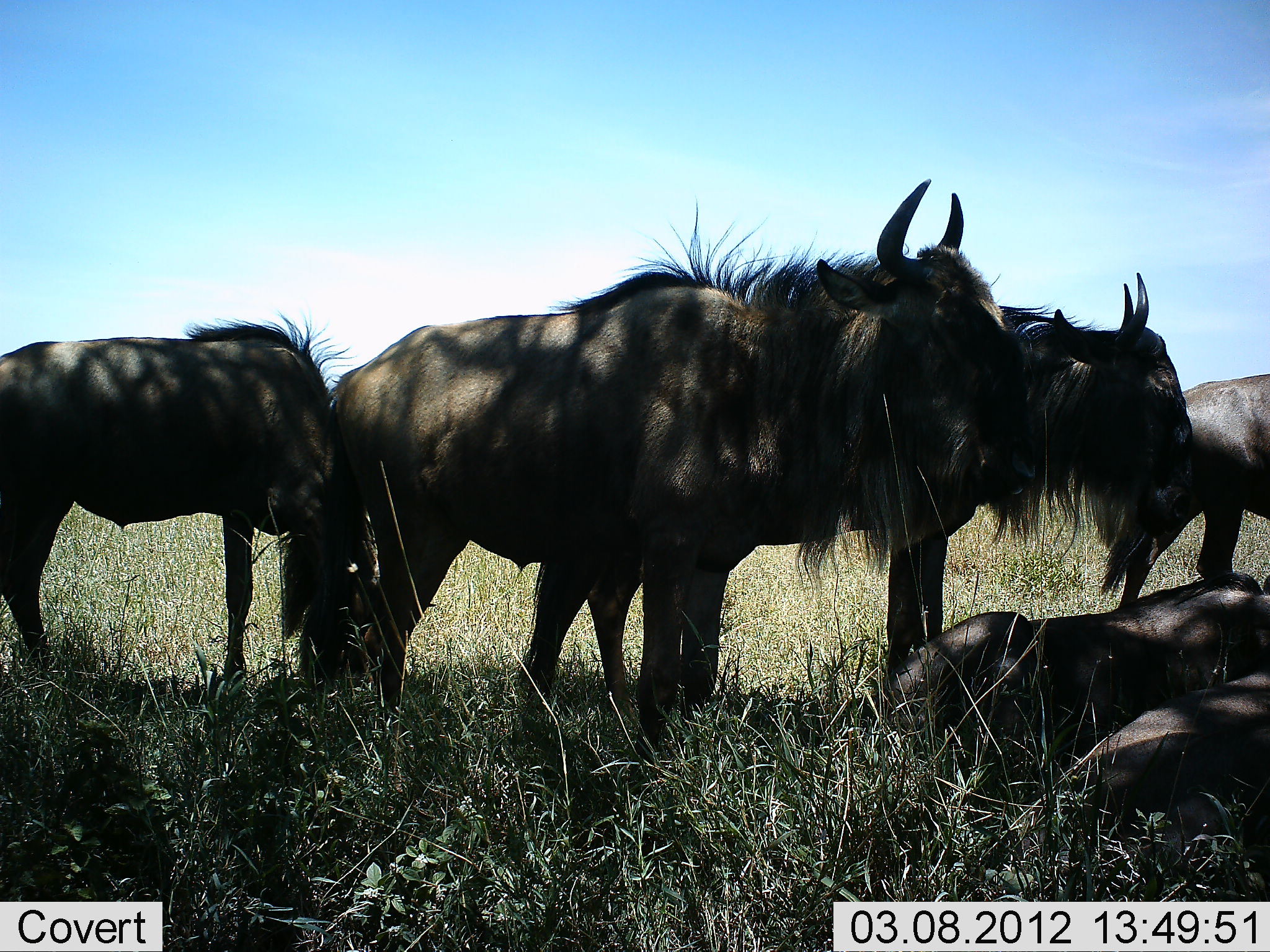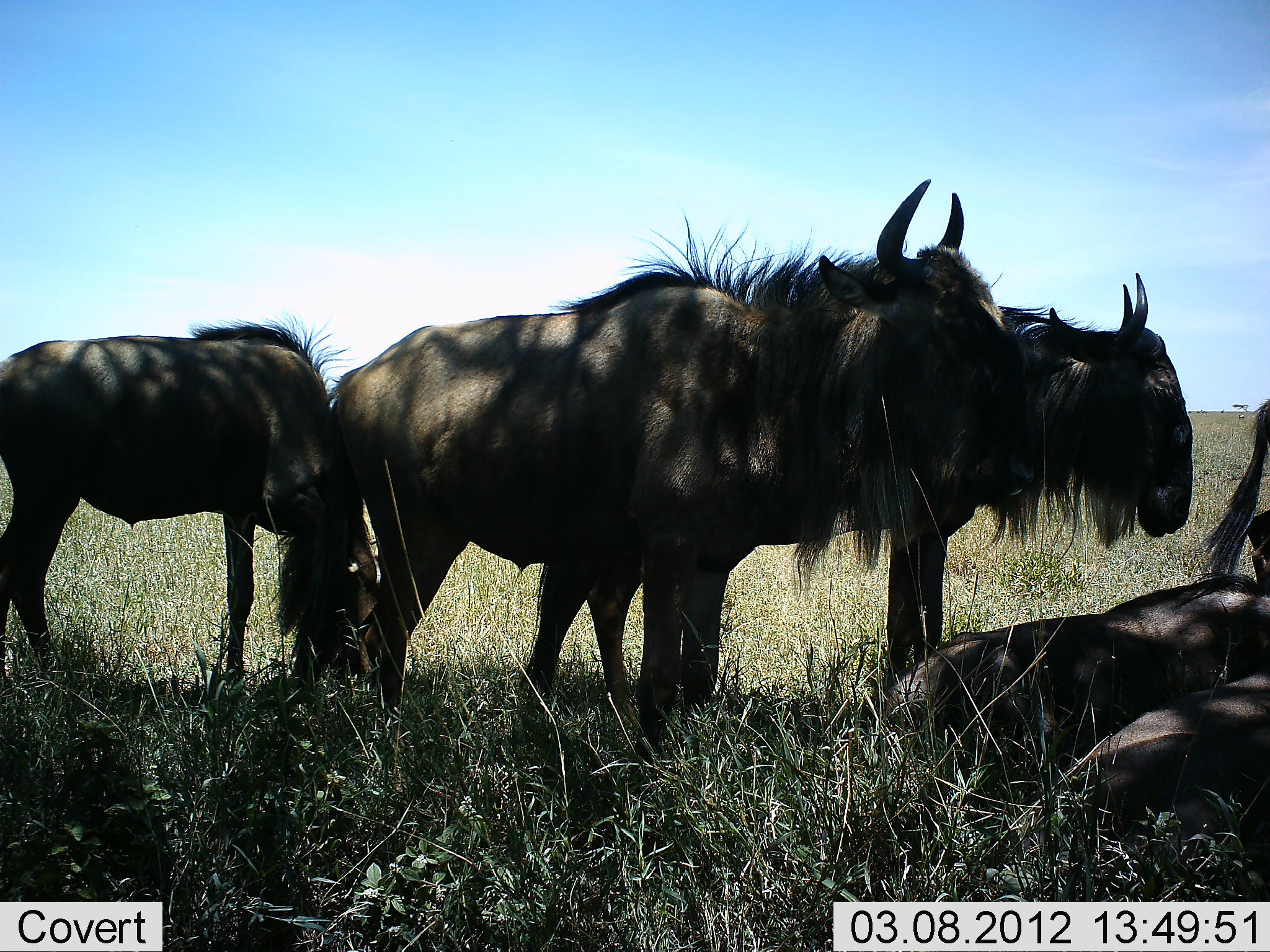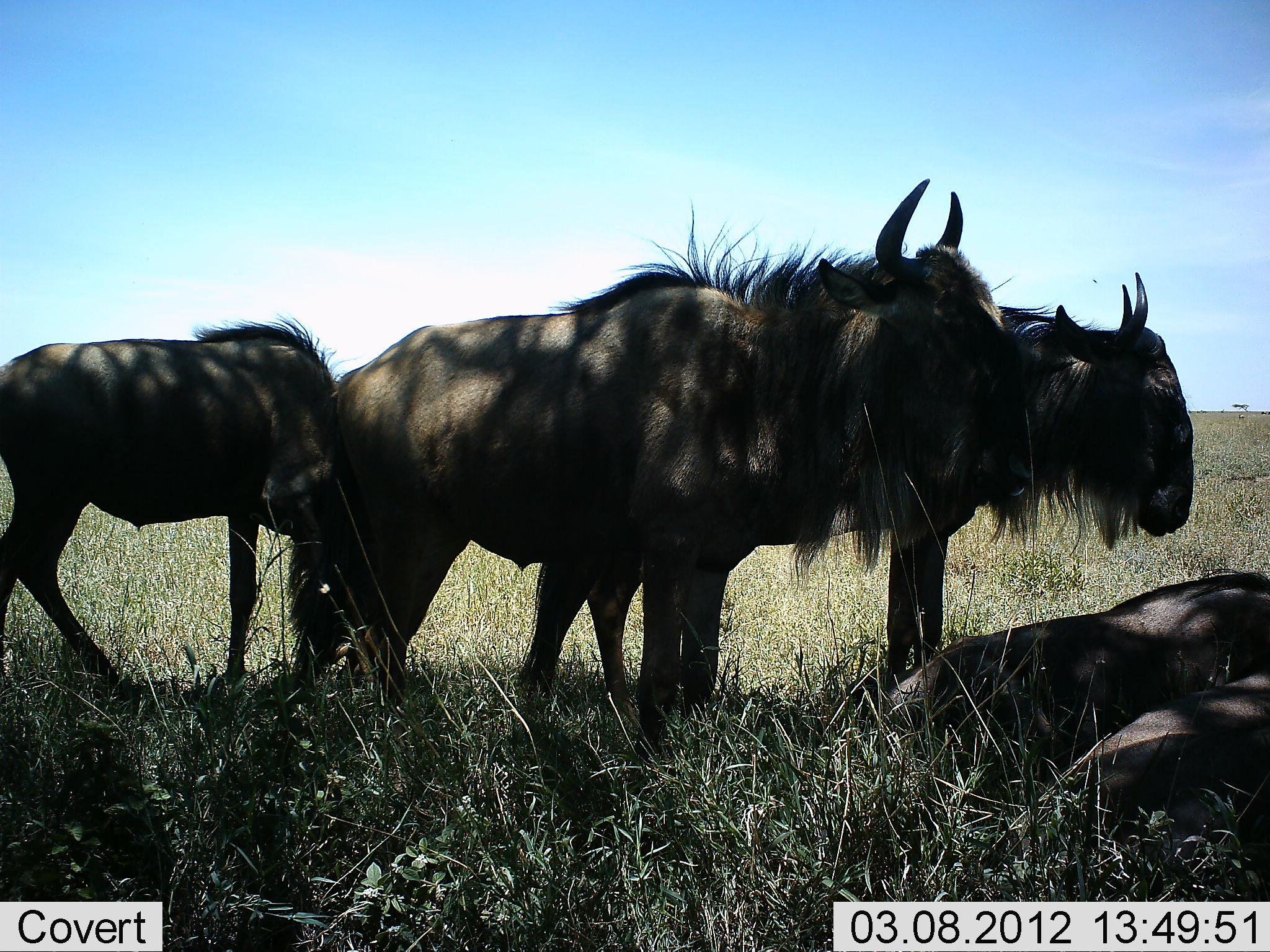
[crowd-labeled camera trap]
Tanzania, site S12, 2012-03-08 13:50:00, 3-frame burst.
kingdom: Animalia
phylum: Chordata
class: Mammalia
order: Artiodactyla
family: Bovidae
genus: Connochaetes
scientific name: Connochaetes taurinus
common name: blue wildebeest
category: wildebeest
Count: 6.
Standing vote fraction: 73%.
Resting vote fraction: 96%.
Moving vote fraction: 27%.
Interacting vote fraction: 4%.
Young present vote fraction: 23%.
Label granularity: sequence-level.